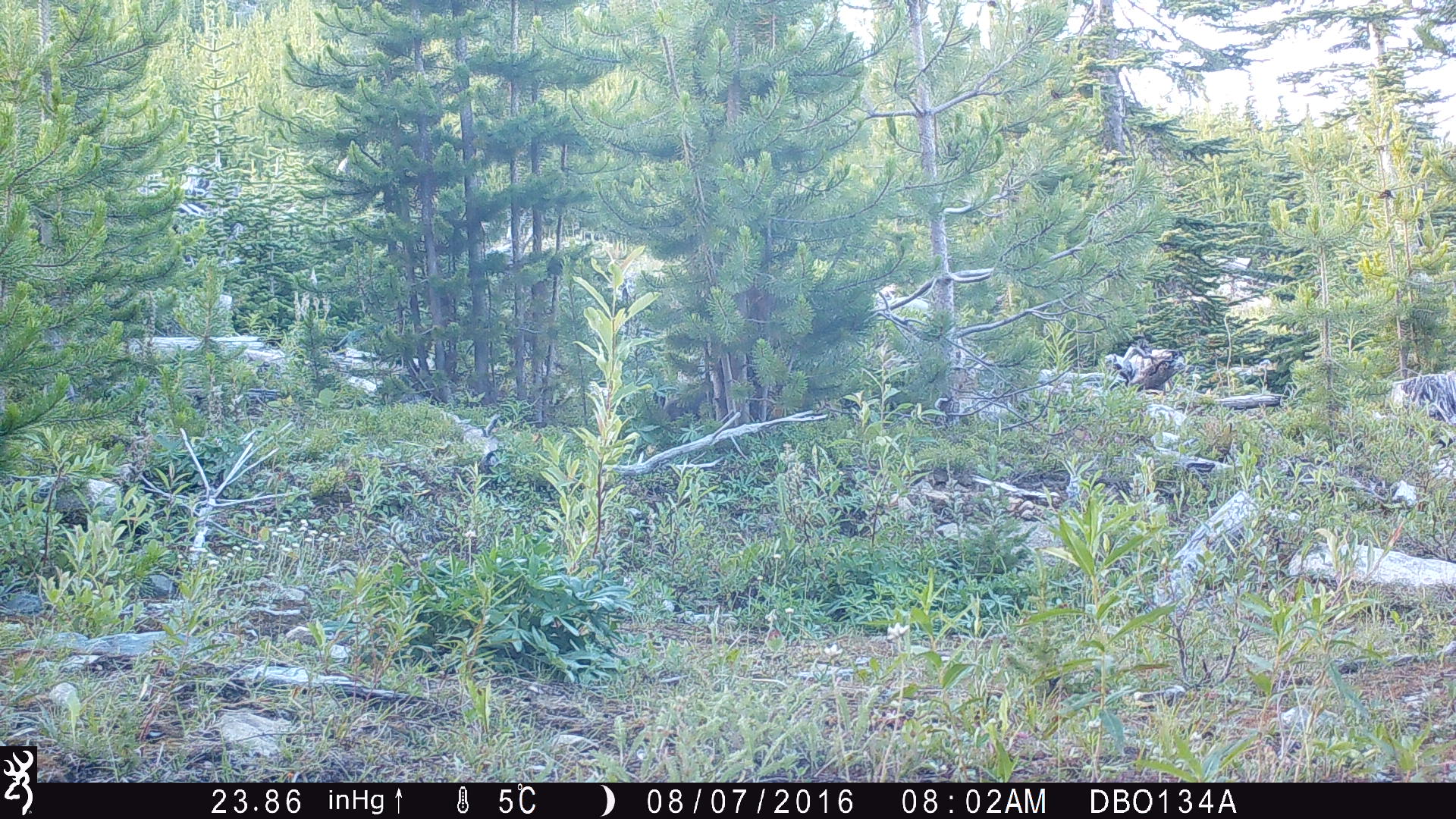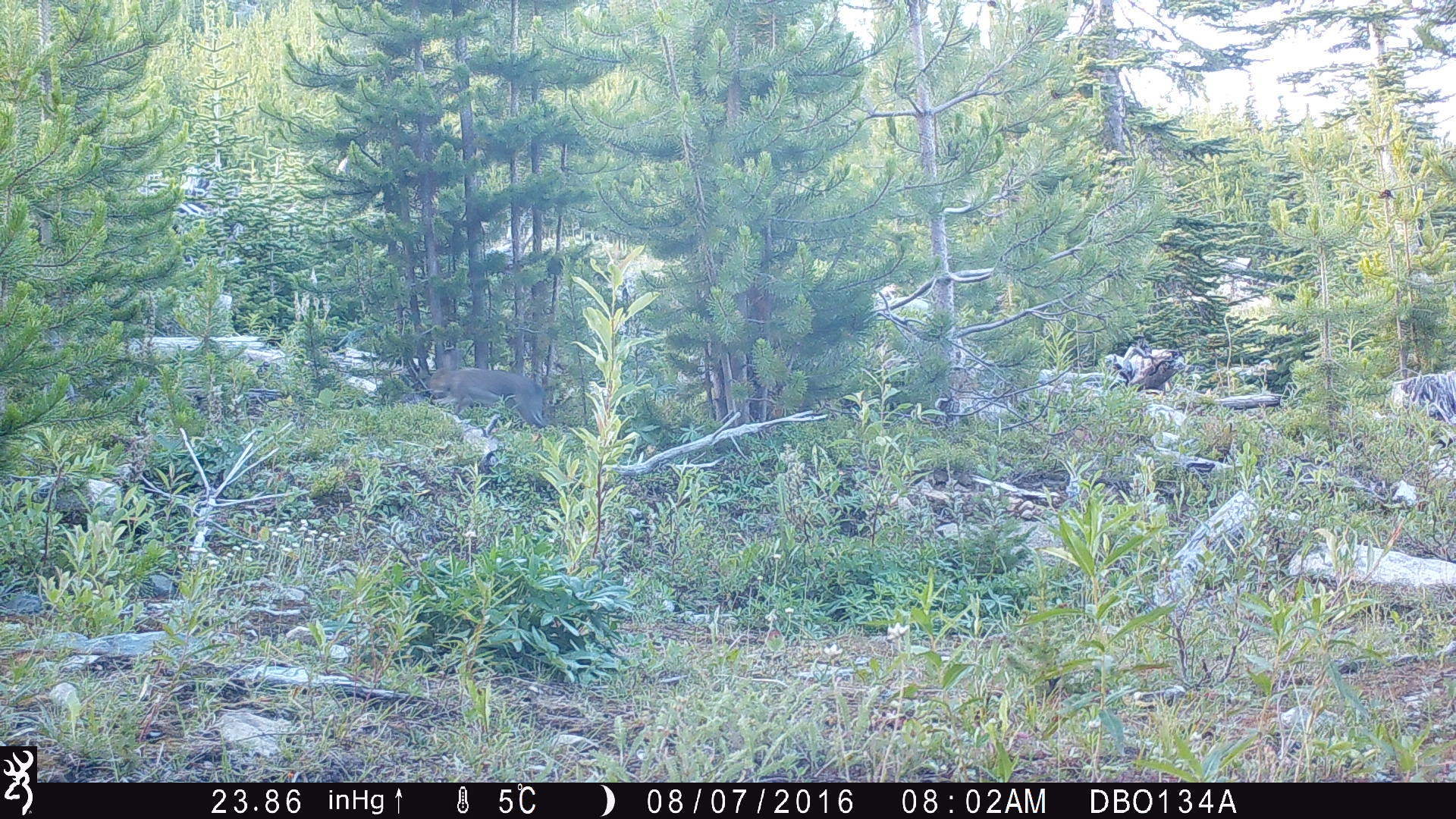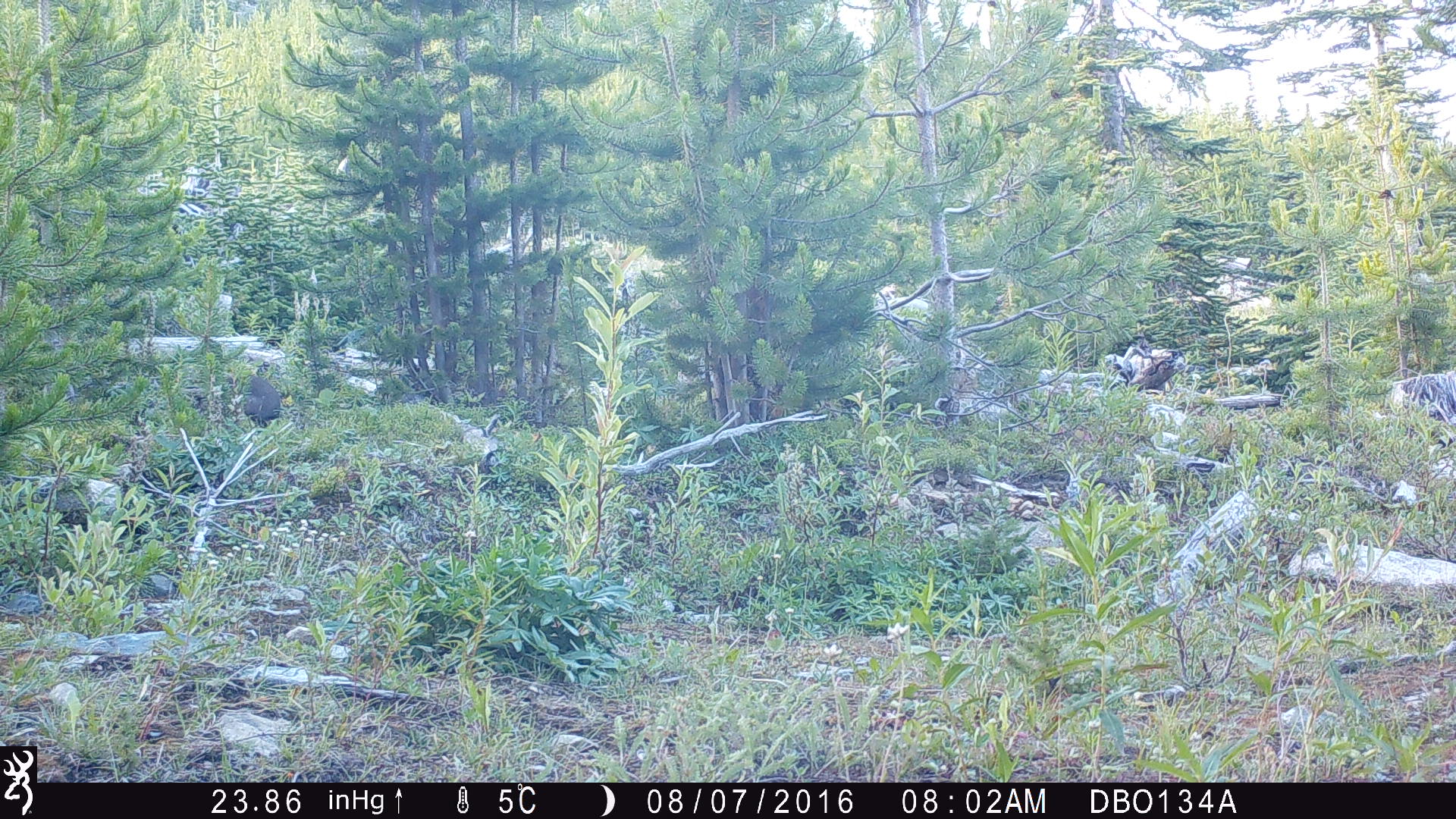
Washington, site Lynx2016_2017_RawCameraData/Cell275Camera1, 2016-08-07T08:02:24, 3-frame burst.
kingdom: Animalia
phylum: Chordata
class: Mammalia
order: Lagomorpha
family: Leporidae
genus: Lepus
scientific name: Lepus americanus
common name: snowshoe hare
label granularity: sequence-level